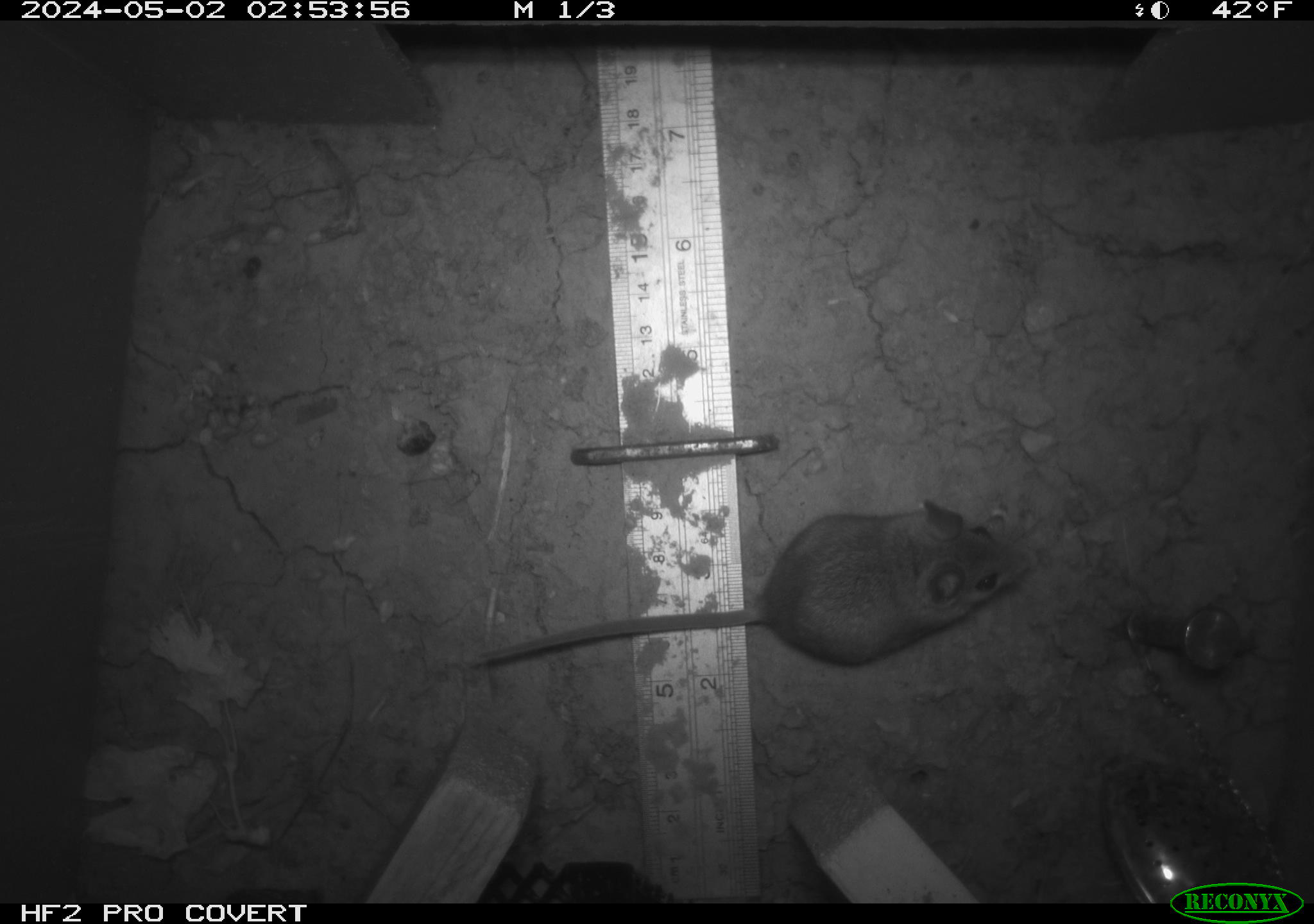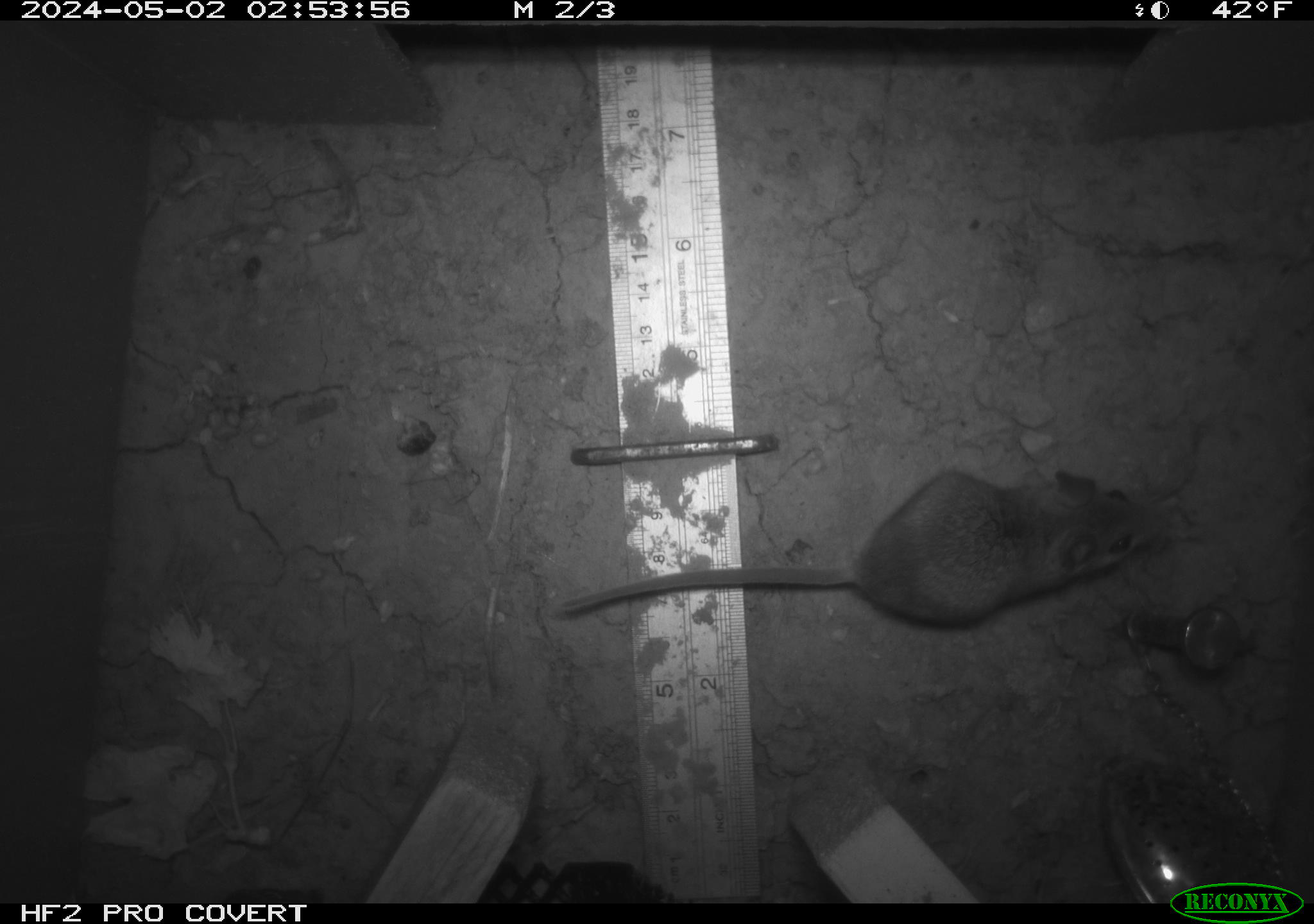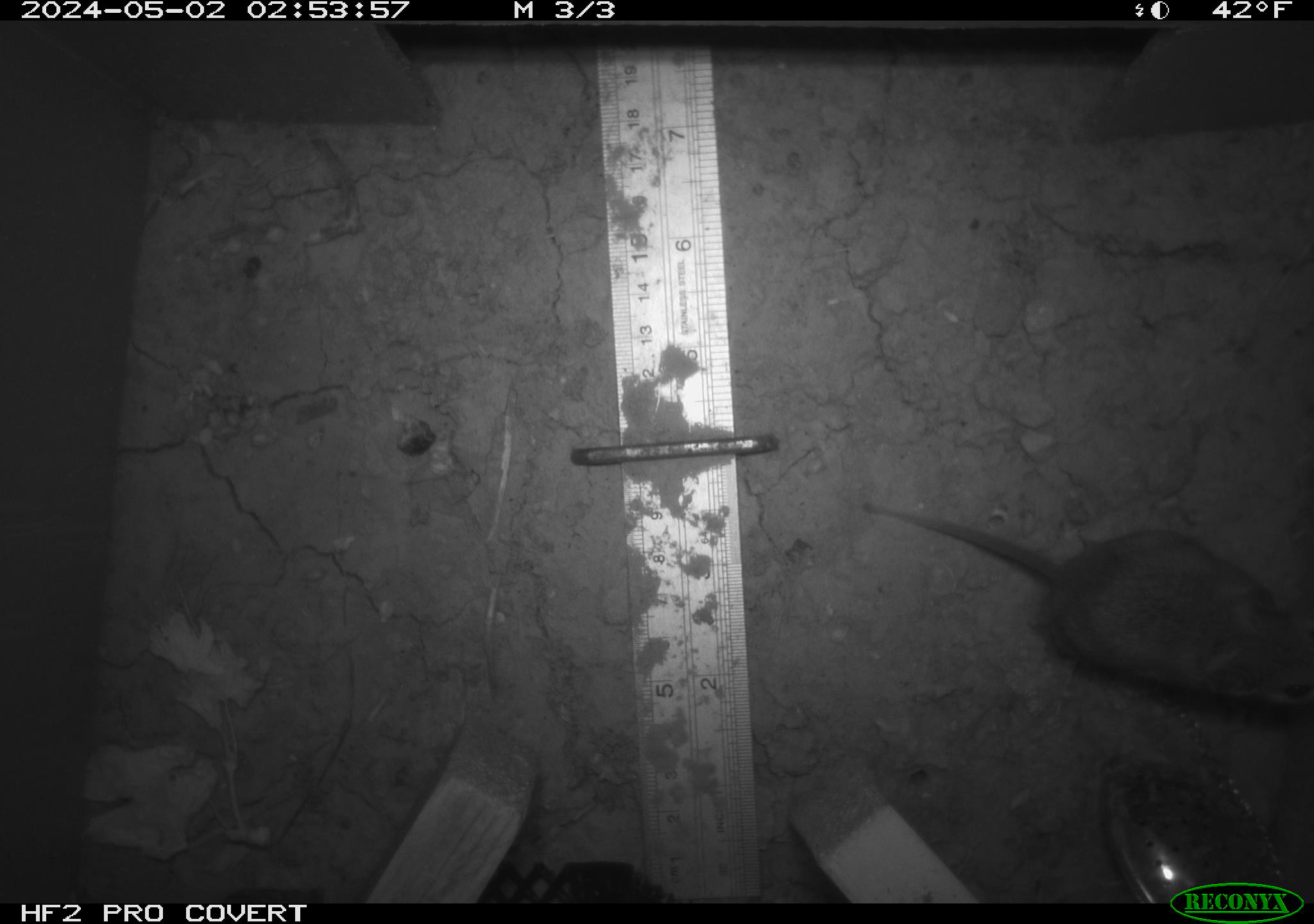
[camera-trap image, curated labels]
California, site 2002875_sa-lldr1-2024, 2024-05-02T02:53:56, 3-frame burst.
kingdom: Animalia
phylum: Chordata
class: Mammalia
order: Rodentia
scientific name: Rodentia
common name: mouse species